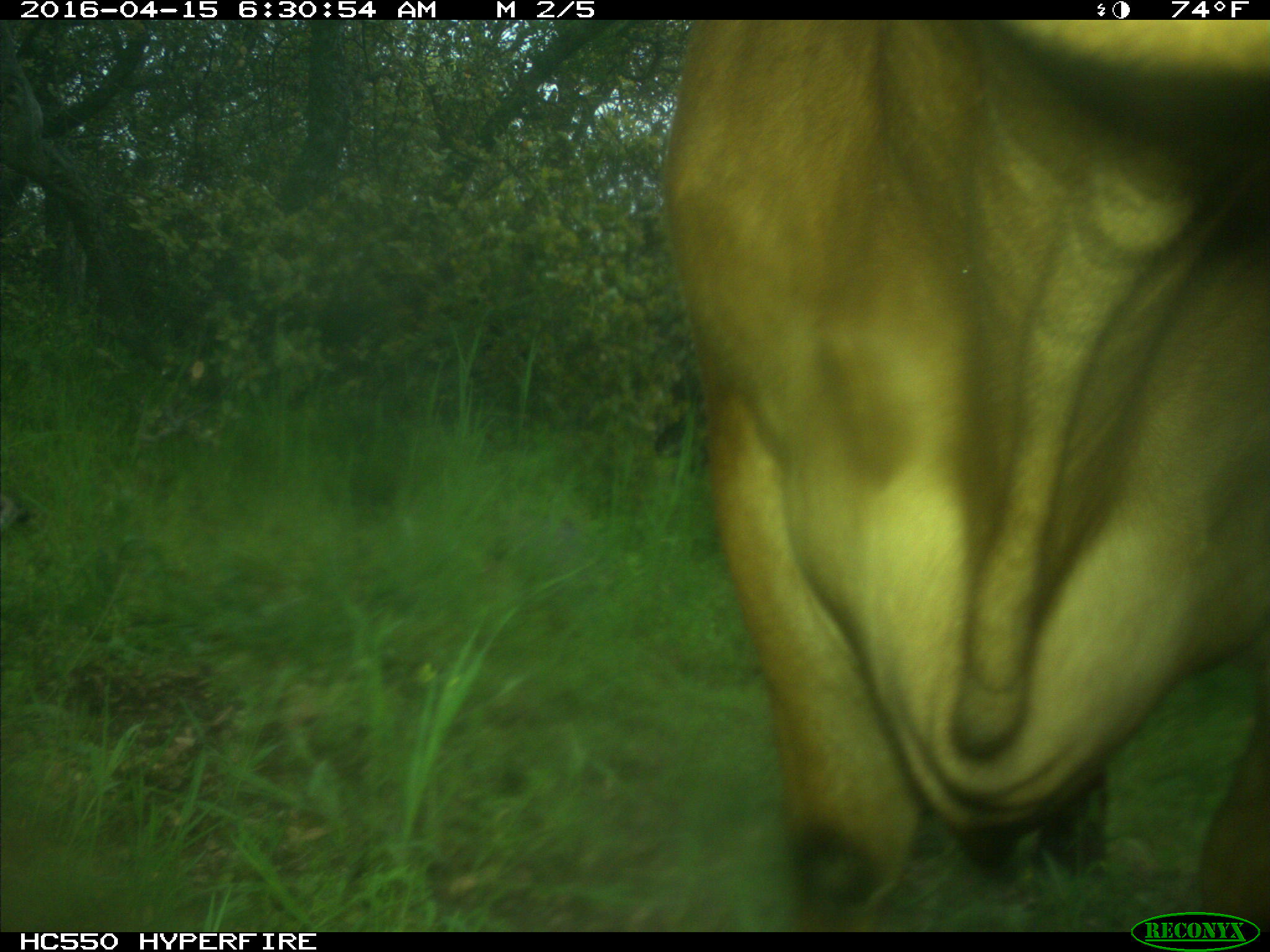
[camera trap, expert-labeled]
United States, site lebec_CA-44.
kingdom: Animalia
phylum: Chordata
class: Mammalia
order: Artiodactyla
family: Bovidae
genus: Bos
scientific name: Bos taurus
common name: domestic cow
Bos taurus (domestic cow).